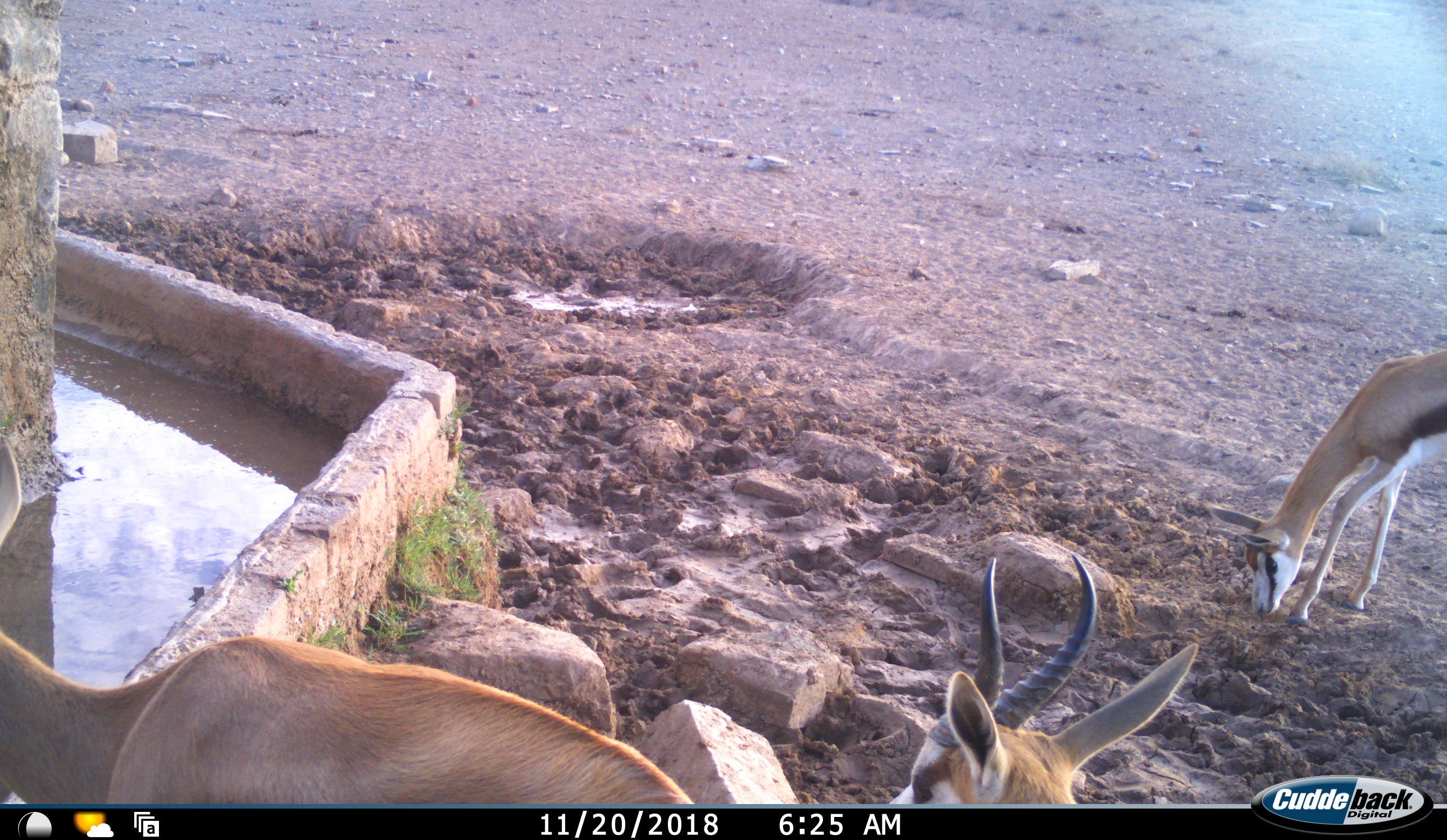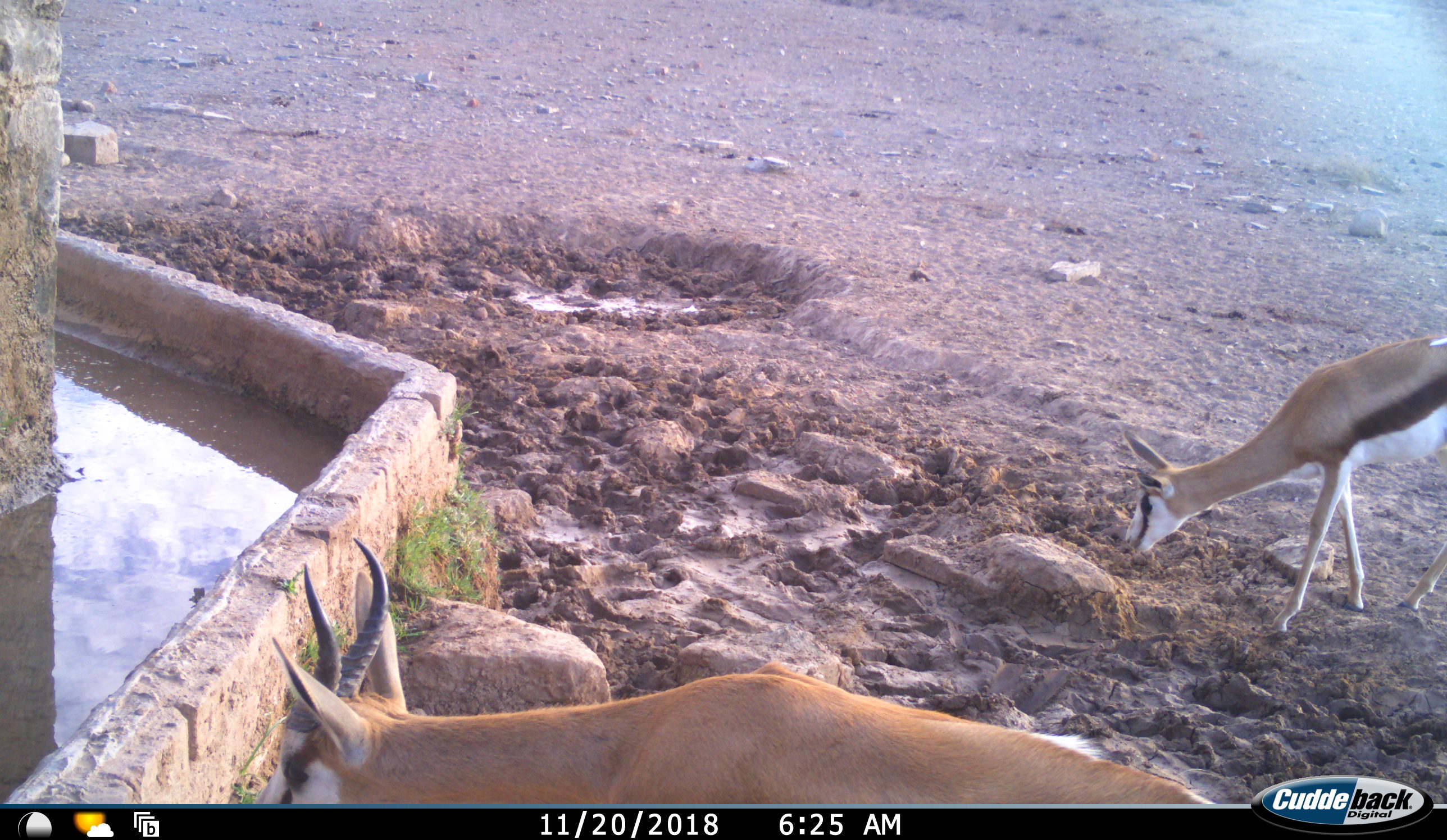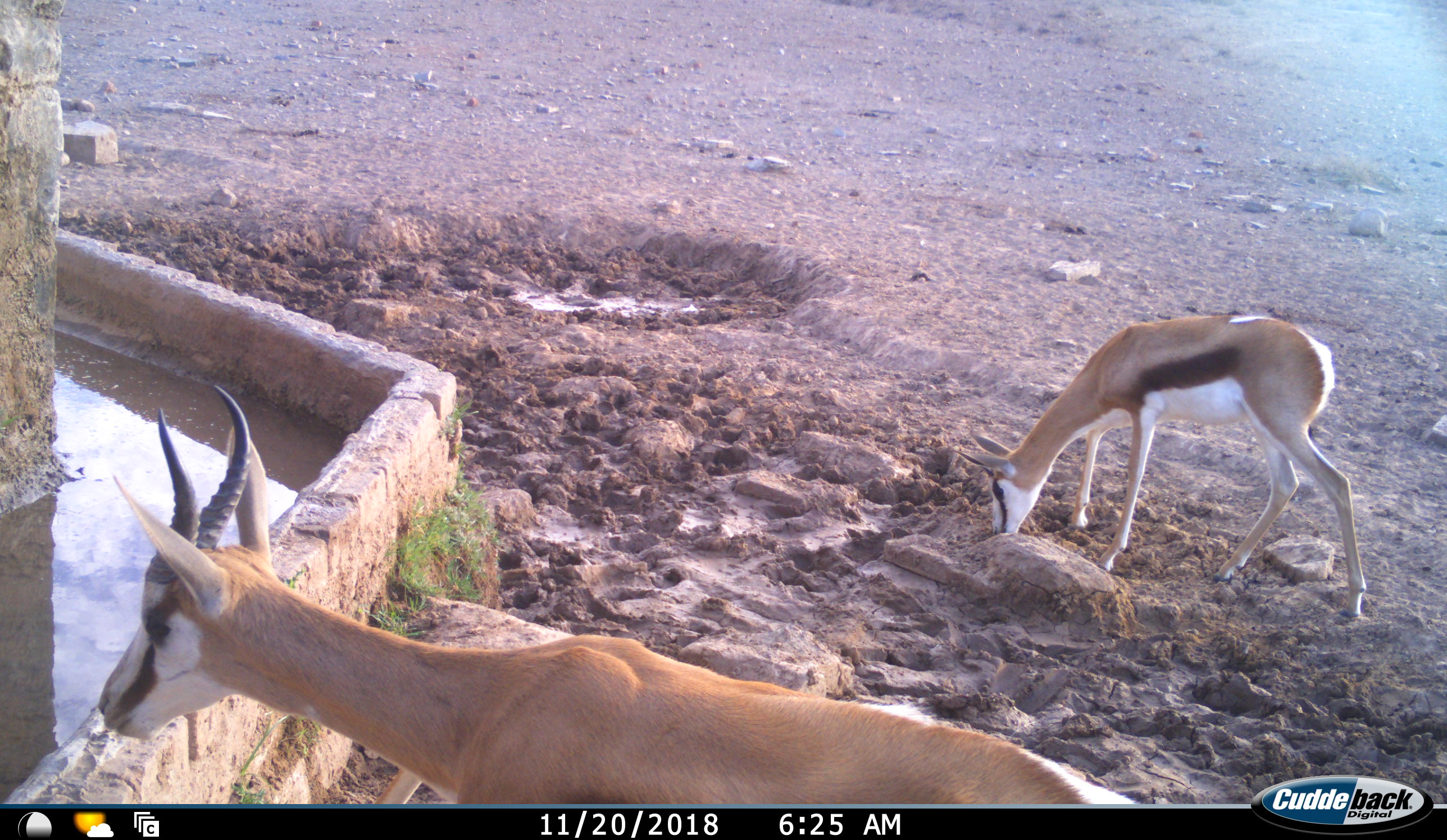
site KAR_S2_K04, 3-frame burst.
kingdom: Animalia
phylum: Chordata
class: Mammalia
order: Artiodactyla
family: Bovidae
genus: Antidorcas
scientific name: Antidorcas marsupialis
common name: springbok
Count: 3.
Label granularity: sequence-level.